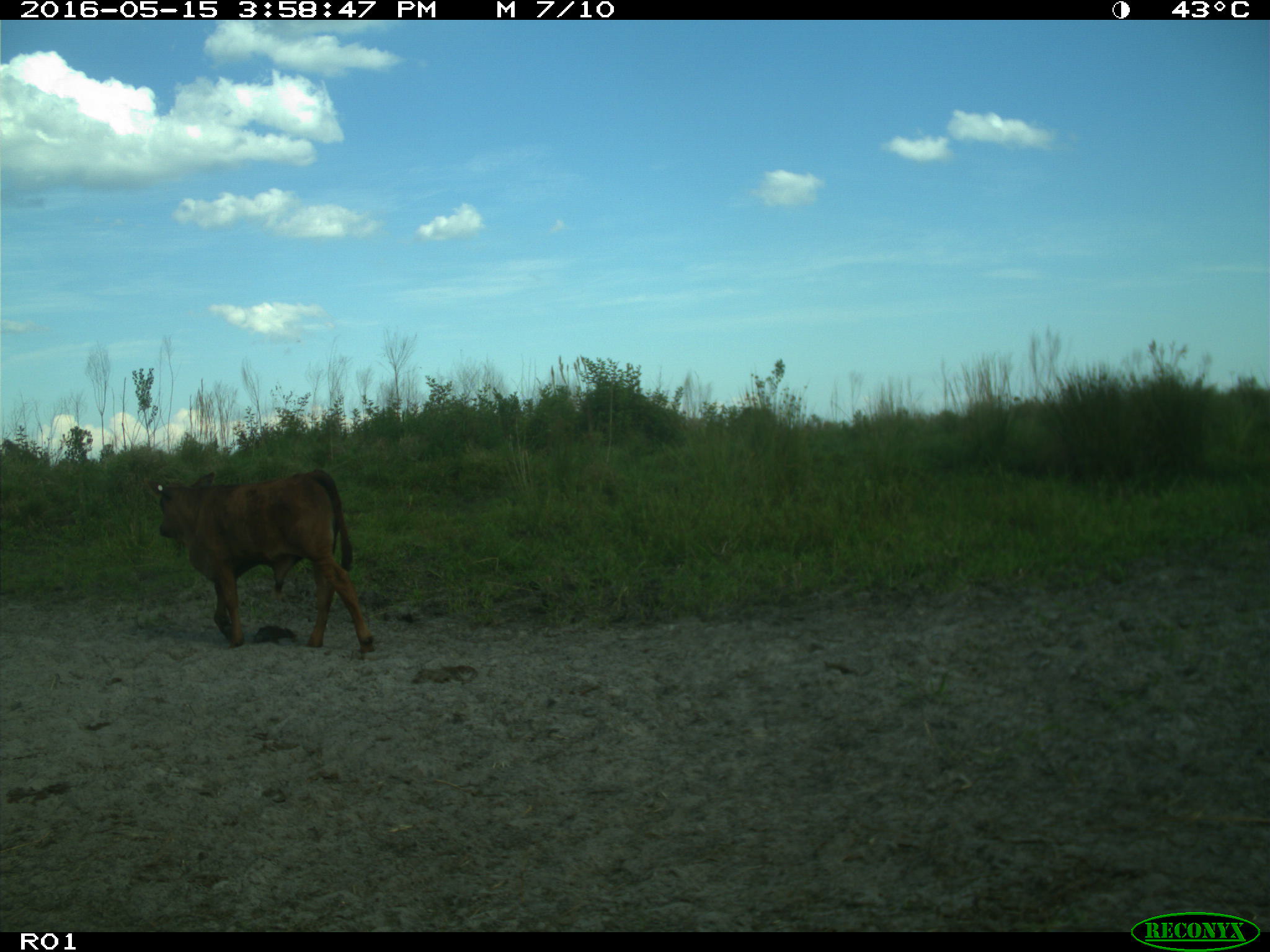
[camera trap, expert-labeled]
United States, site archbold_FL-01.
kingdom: Animalia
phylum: Chordata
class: Mammalia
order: Artiodactyla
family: Bovidae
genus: Bos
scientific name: Bos taurus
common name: domestic cow